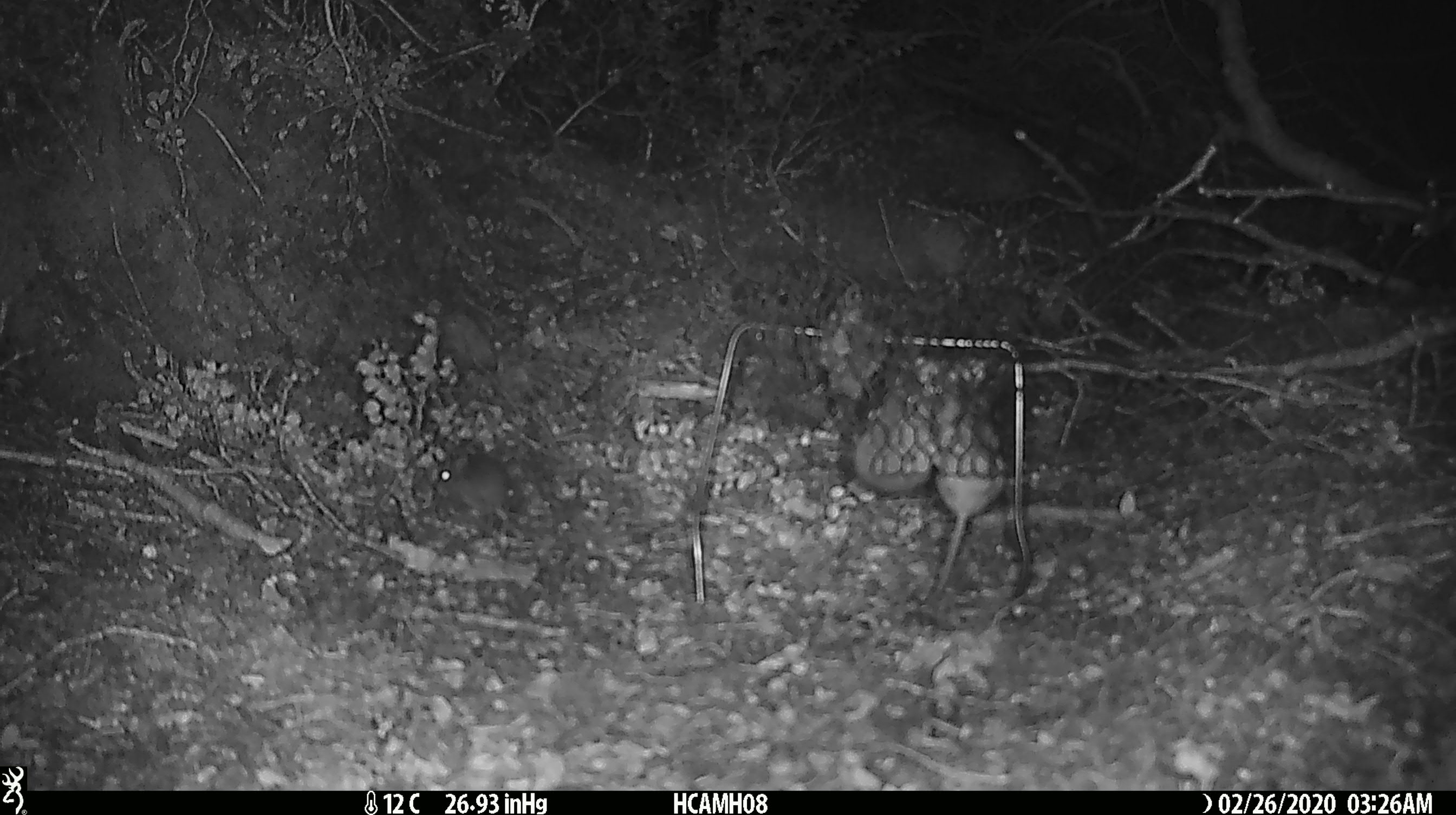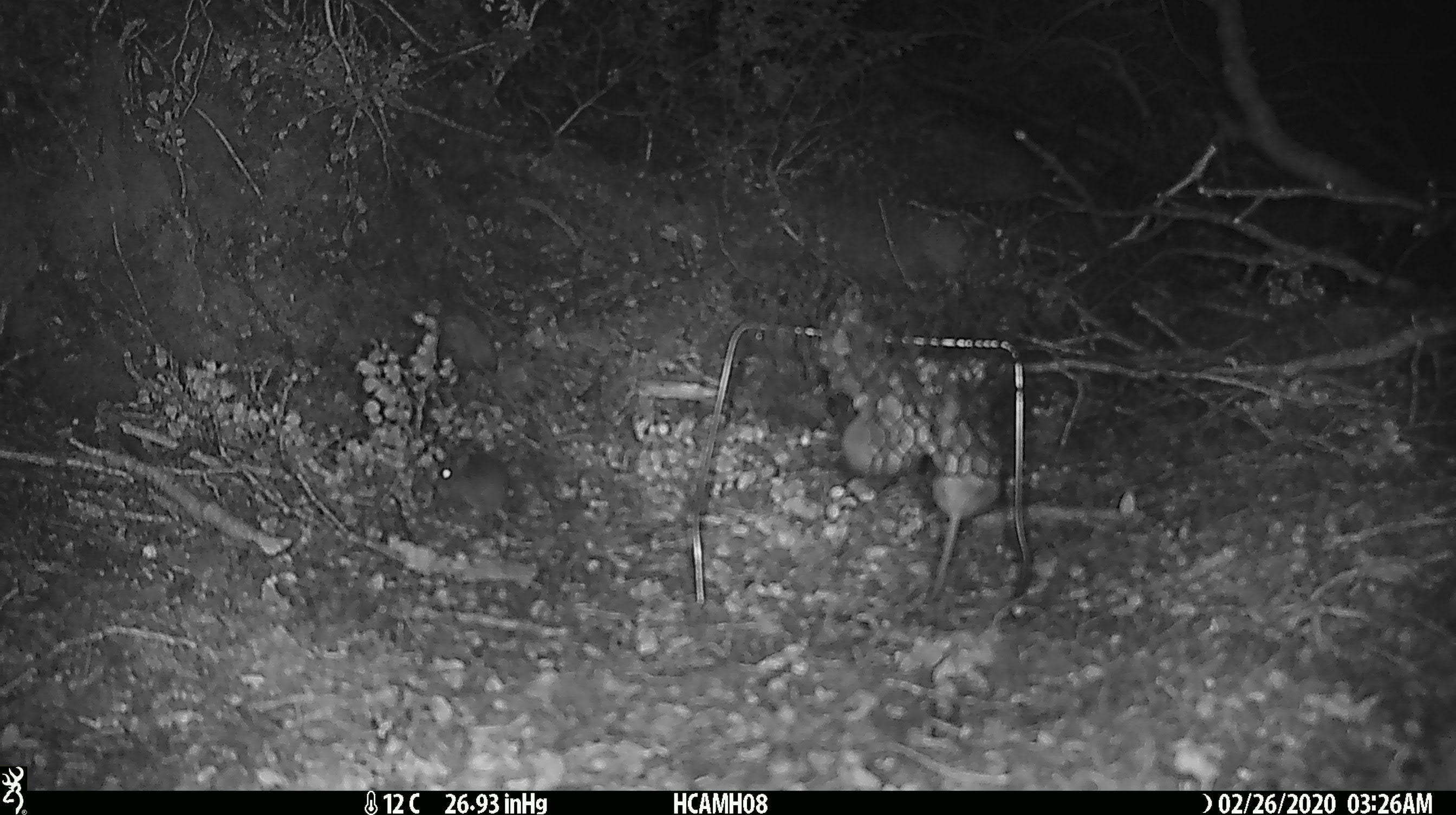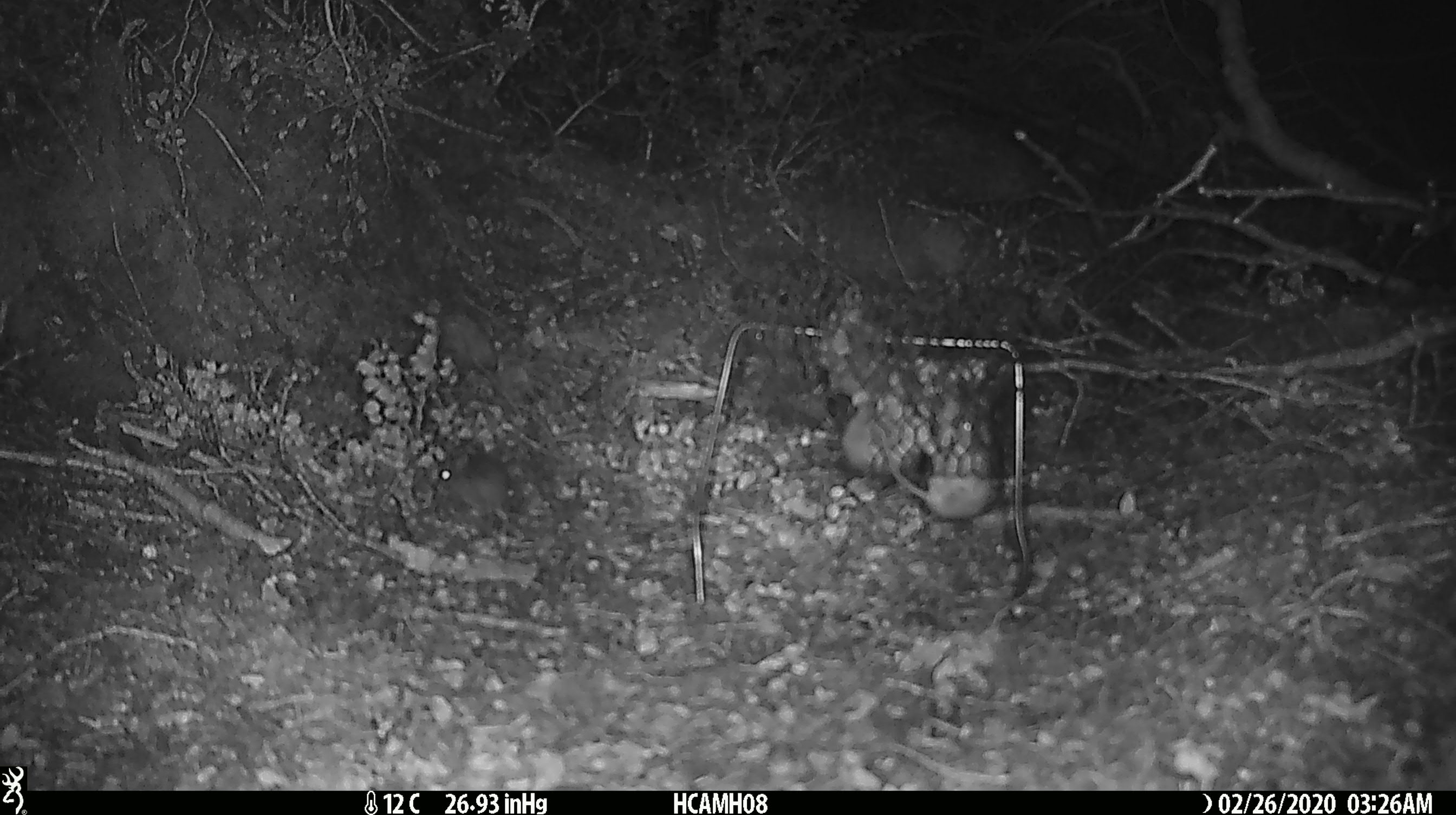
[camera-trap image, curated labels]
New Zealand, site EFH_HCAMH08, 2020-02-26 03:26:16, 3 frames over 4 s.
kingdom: Animalia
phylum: Chordata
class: Mammalia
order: Rodentia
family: Muridae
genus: Mus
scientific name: Mus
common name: mouse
Mouse (Mus).